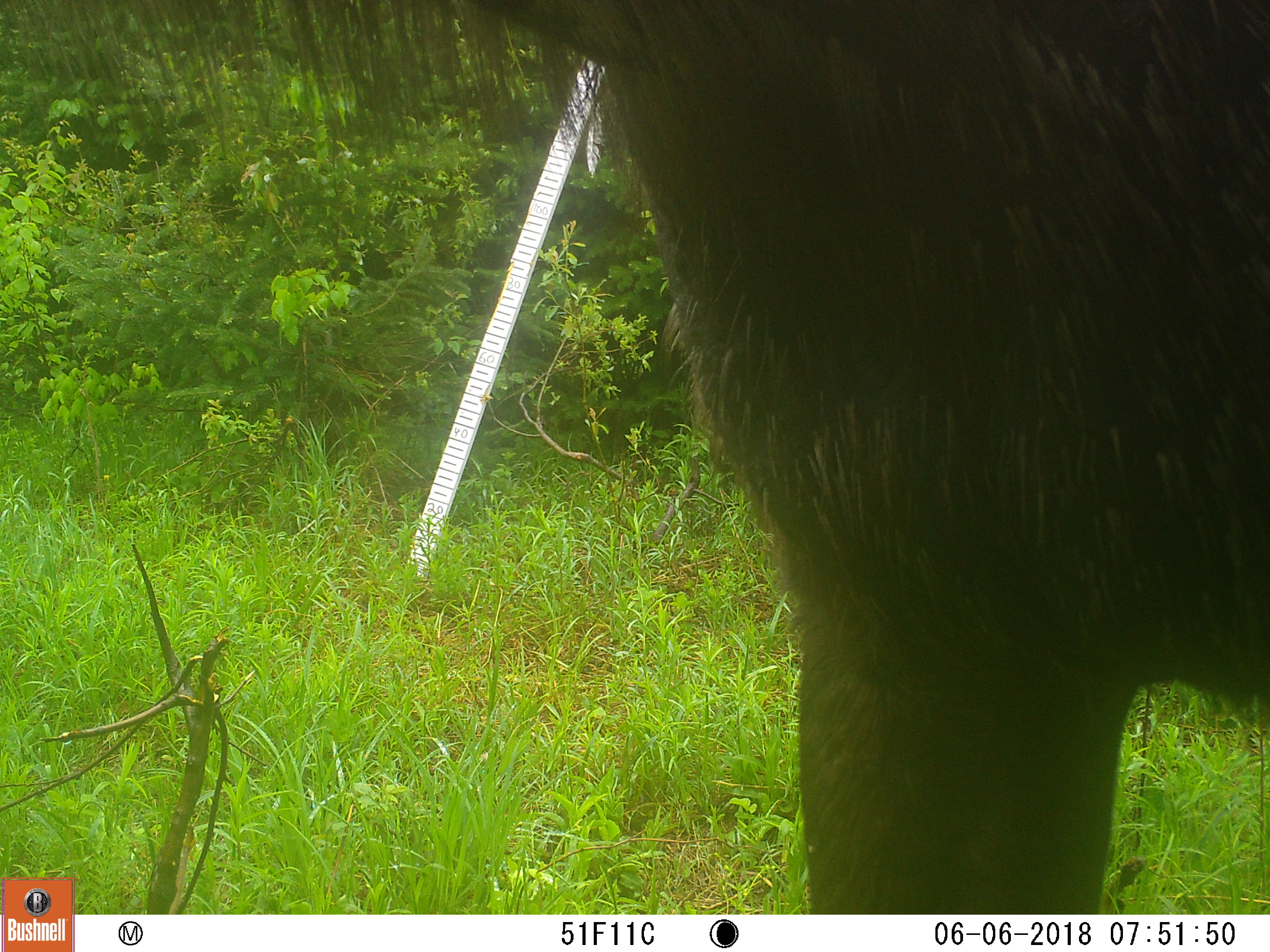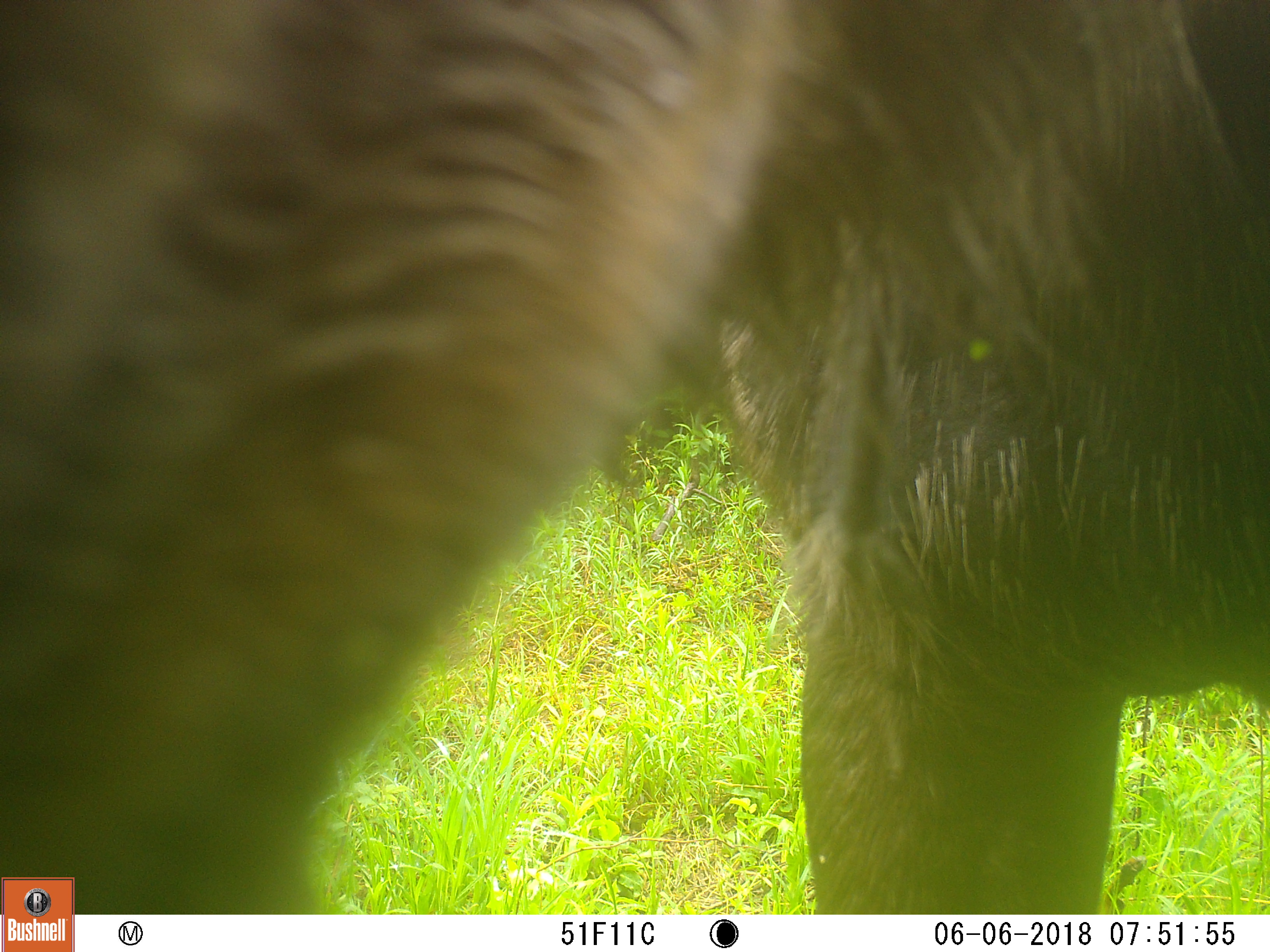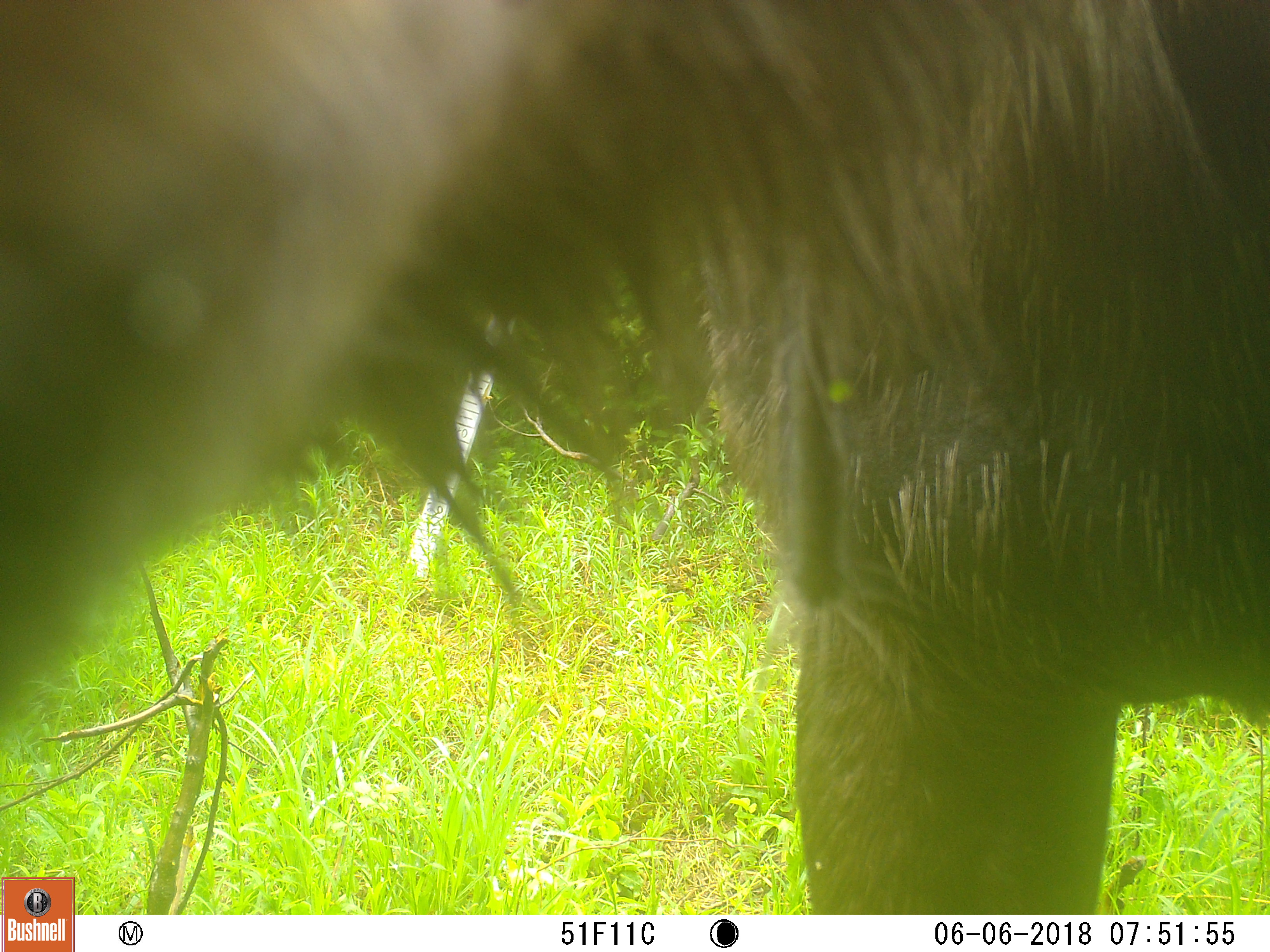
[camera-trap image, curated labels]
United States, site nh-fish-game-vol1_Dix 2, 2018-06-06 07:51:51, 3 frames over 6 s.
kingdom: Animalia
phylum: Chordata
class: Mammalia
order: Artiodactyla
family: Cervidae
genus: Alces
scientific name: Alces alces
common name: moose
Moose (Alces alces).